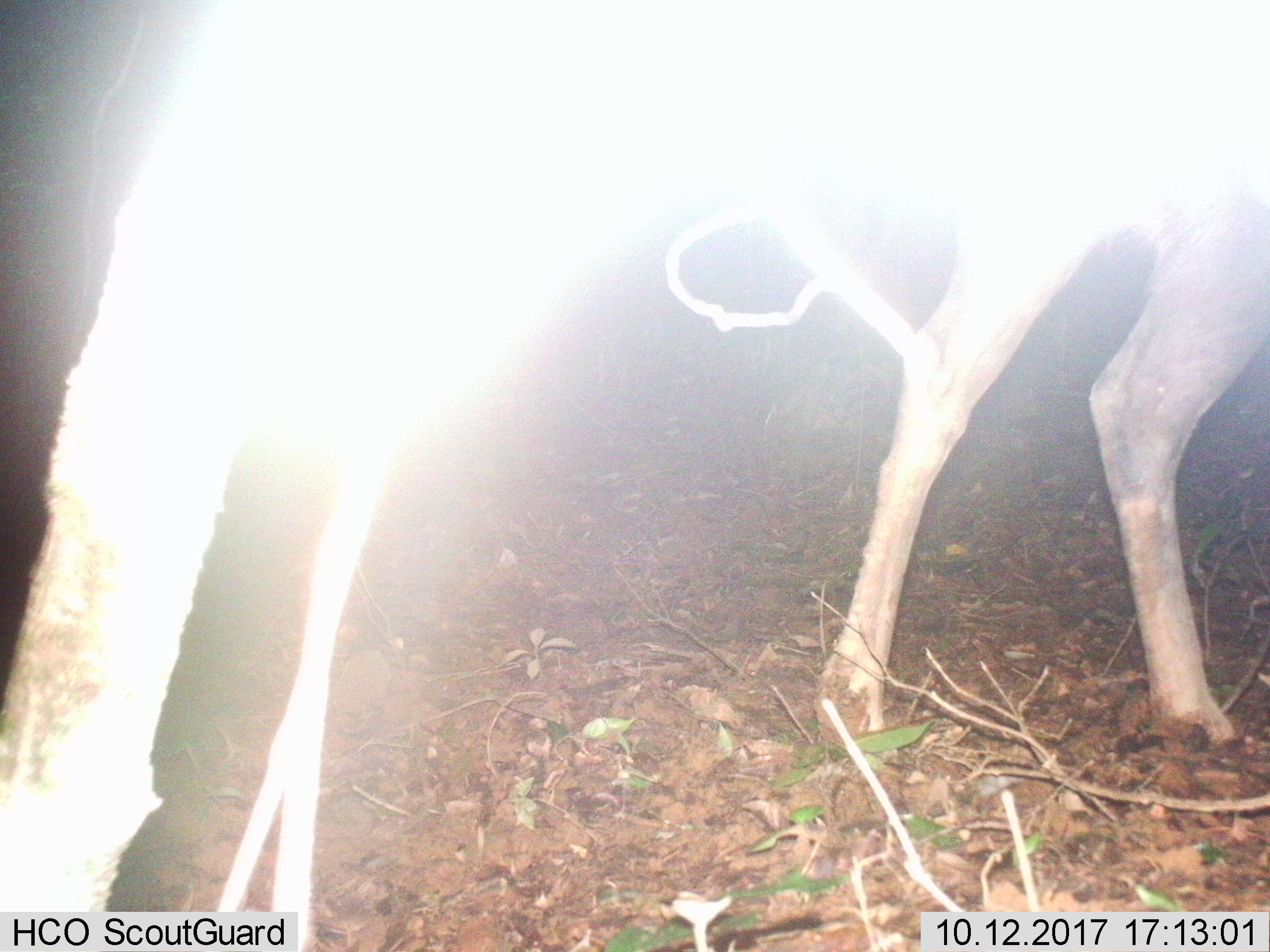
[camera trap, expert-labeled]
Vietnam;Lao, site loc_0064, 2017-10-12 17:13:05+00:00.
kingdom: Animalia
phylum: Chordata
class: Mammalia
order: Artiodactyla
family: Cervidae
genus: Rusa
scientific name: Rusa unicolor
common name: sambar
Sambar (Rusa unicolor). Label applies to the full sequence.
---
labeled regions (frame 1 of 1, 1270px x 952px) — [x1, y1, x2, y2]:
sambar: [806, 0, 1270, 749]